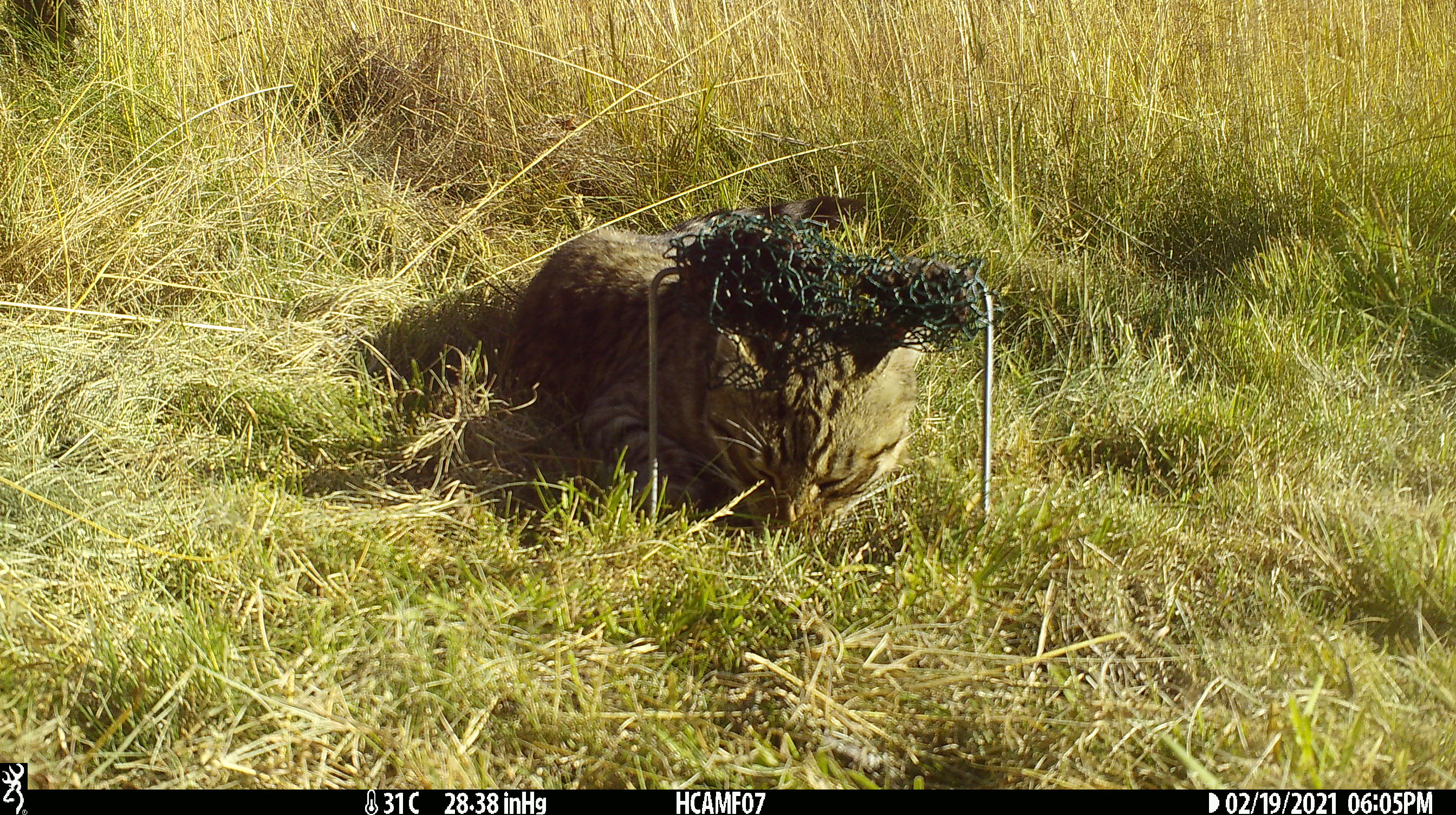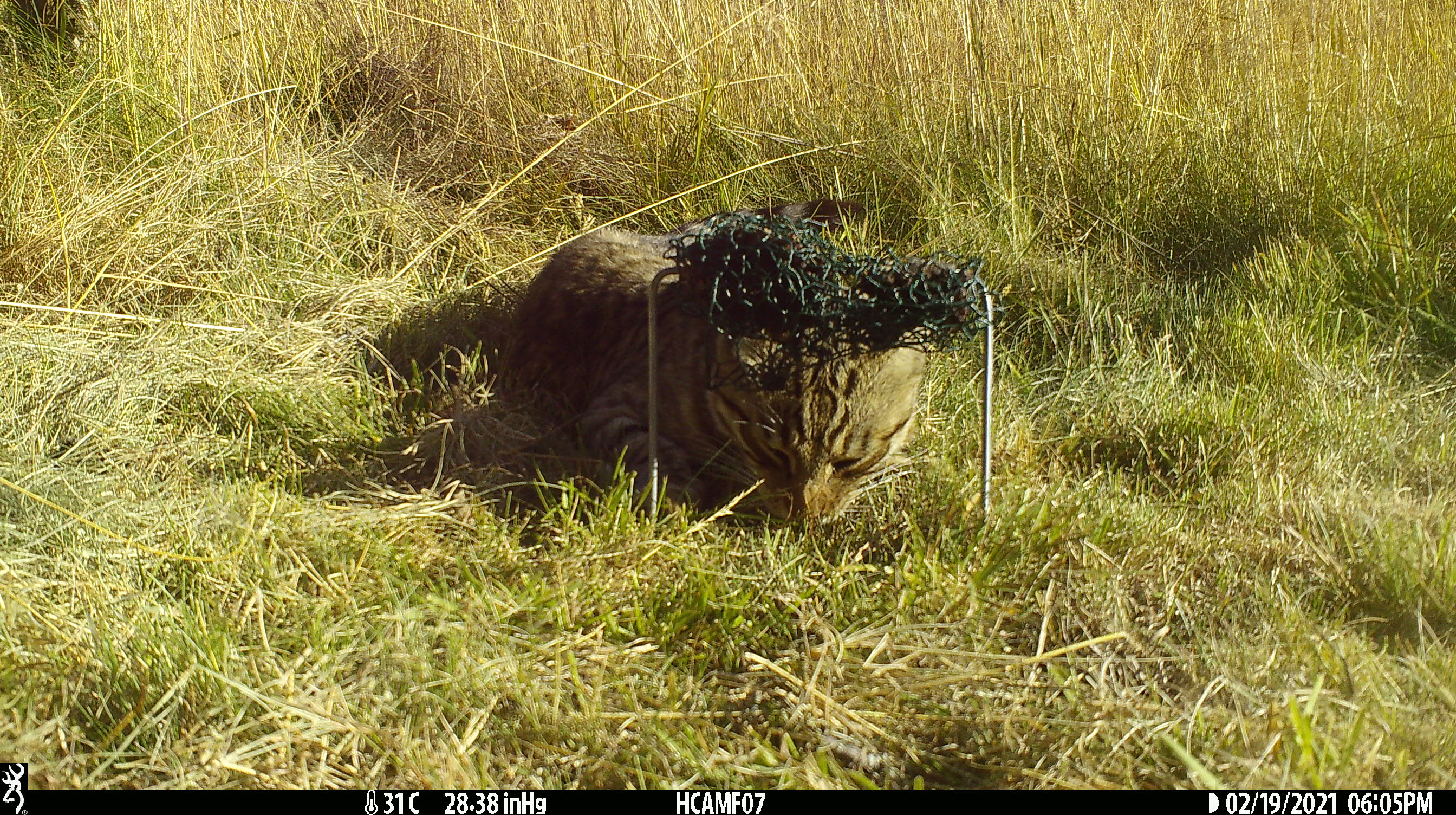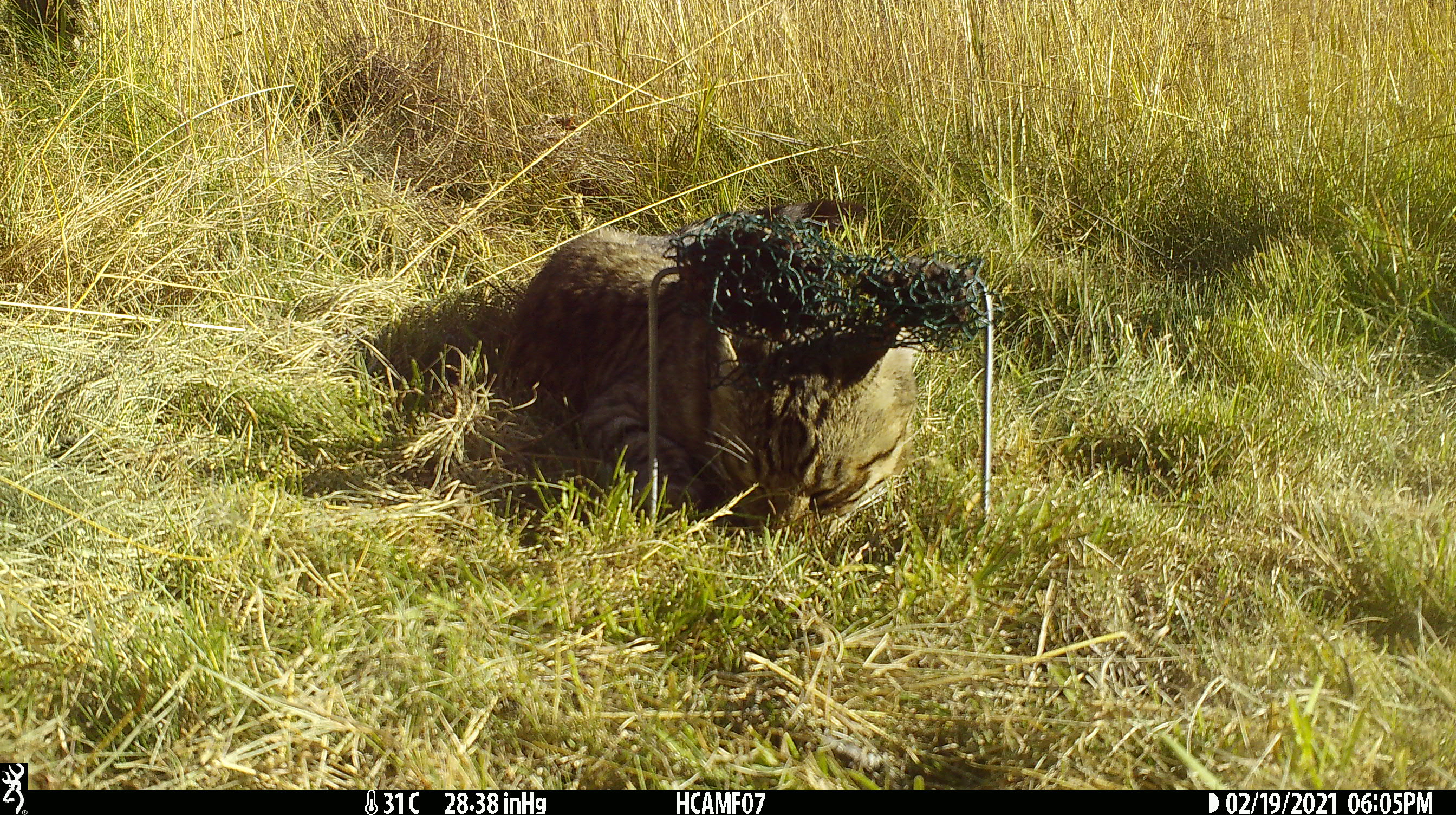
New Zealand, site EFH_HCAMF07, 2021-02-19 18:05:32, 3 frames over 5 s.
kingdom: Animalia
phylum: Chordata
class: Mammalia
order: Carnivora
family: Felidae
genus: Felis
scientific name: Felis catus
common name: domestic cat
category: cat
Cat (domestic cat) (Felis catus).